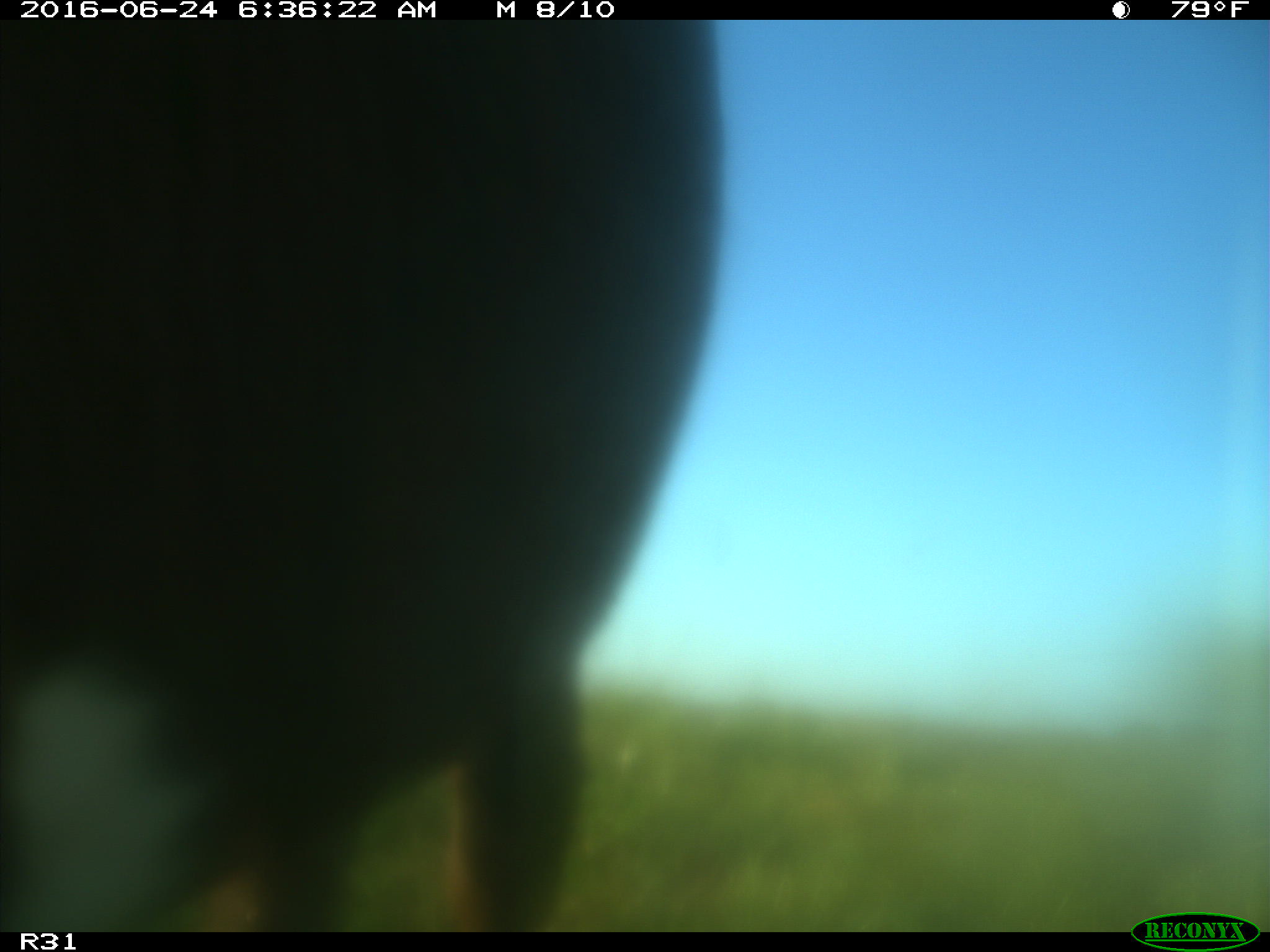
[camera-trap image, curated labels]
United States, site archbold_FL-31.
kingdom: Animalia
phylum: Chordata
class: Mammalia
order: Artiodactyla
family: Bovidae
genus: Bos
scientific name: Bos taurus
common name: domestic cow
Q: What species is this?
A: Bos taurus (domestic cow).